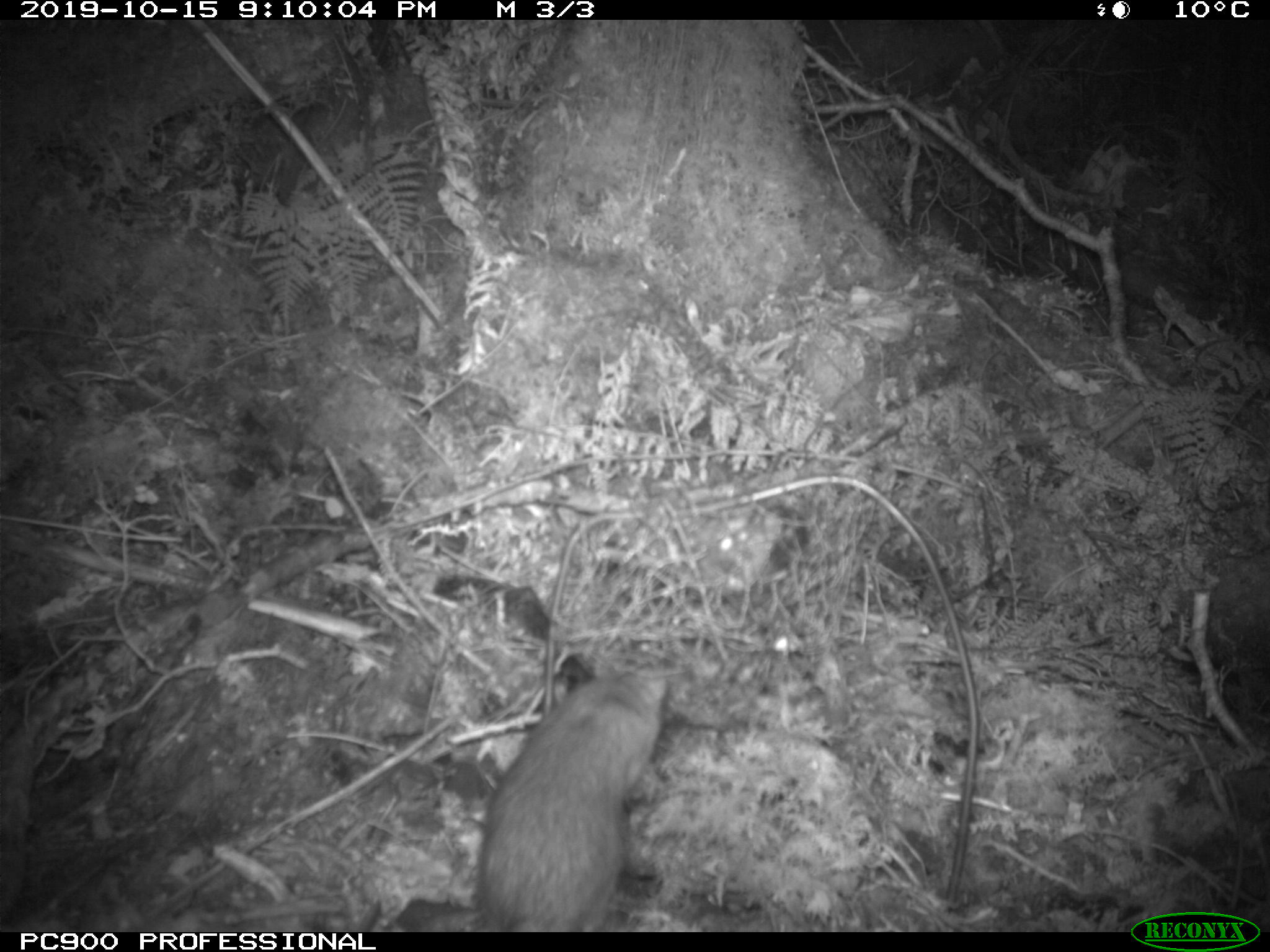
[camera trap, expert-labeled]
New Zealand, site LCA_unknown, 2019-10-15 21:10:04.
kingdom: Animalia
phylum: Chordata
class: Mammalia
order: Rodentia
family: Muridae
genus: Rattus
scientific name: Rattus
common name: rat